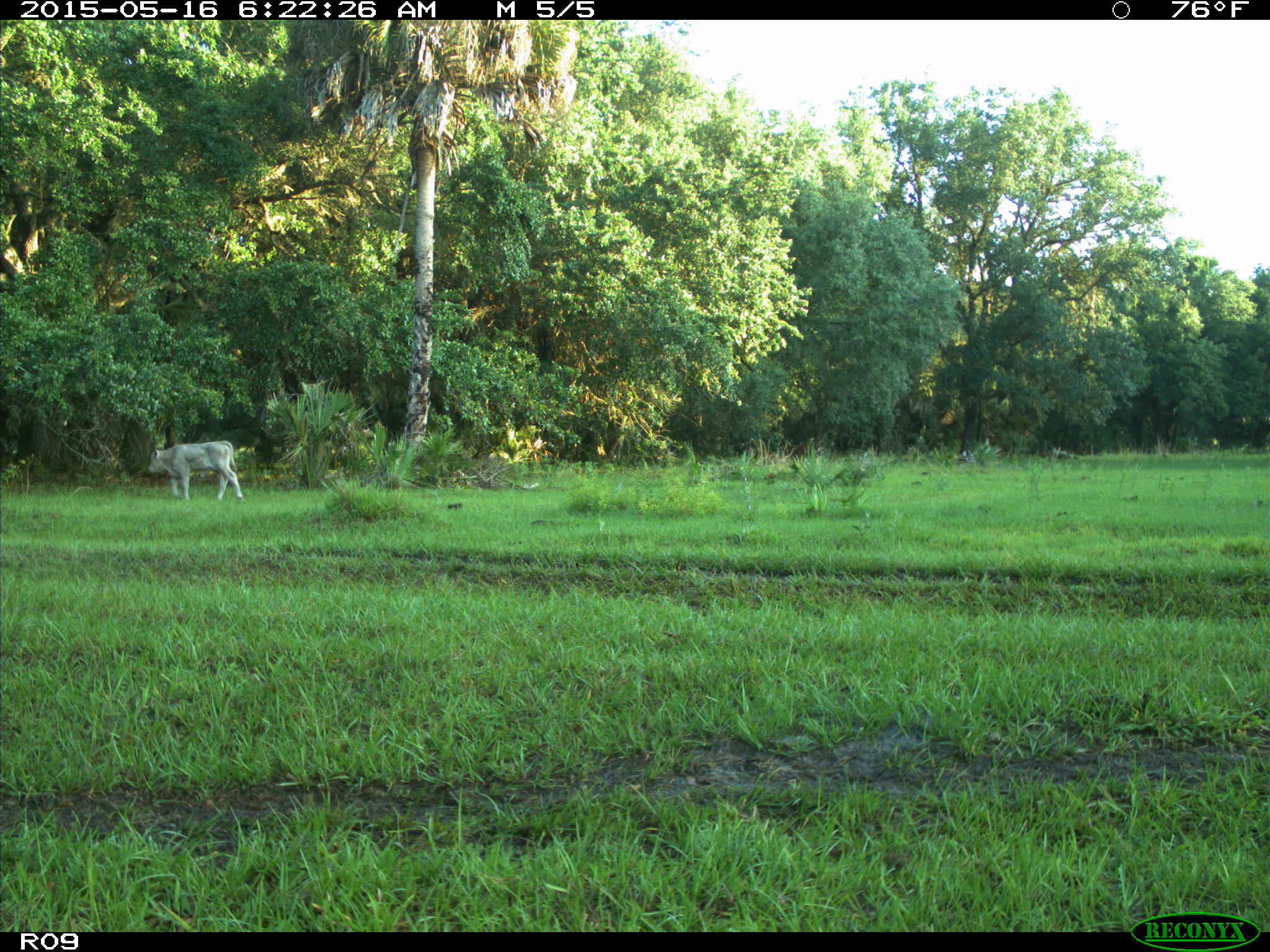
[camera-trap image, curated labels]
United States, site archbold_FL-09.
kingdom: Animalia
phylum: Chordata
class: Mammalia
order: Artiodactyla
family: Bovidae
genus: Bos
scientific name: Bos taurus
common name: domestic cow